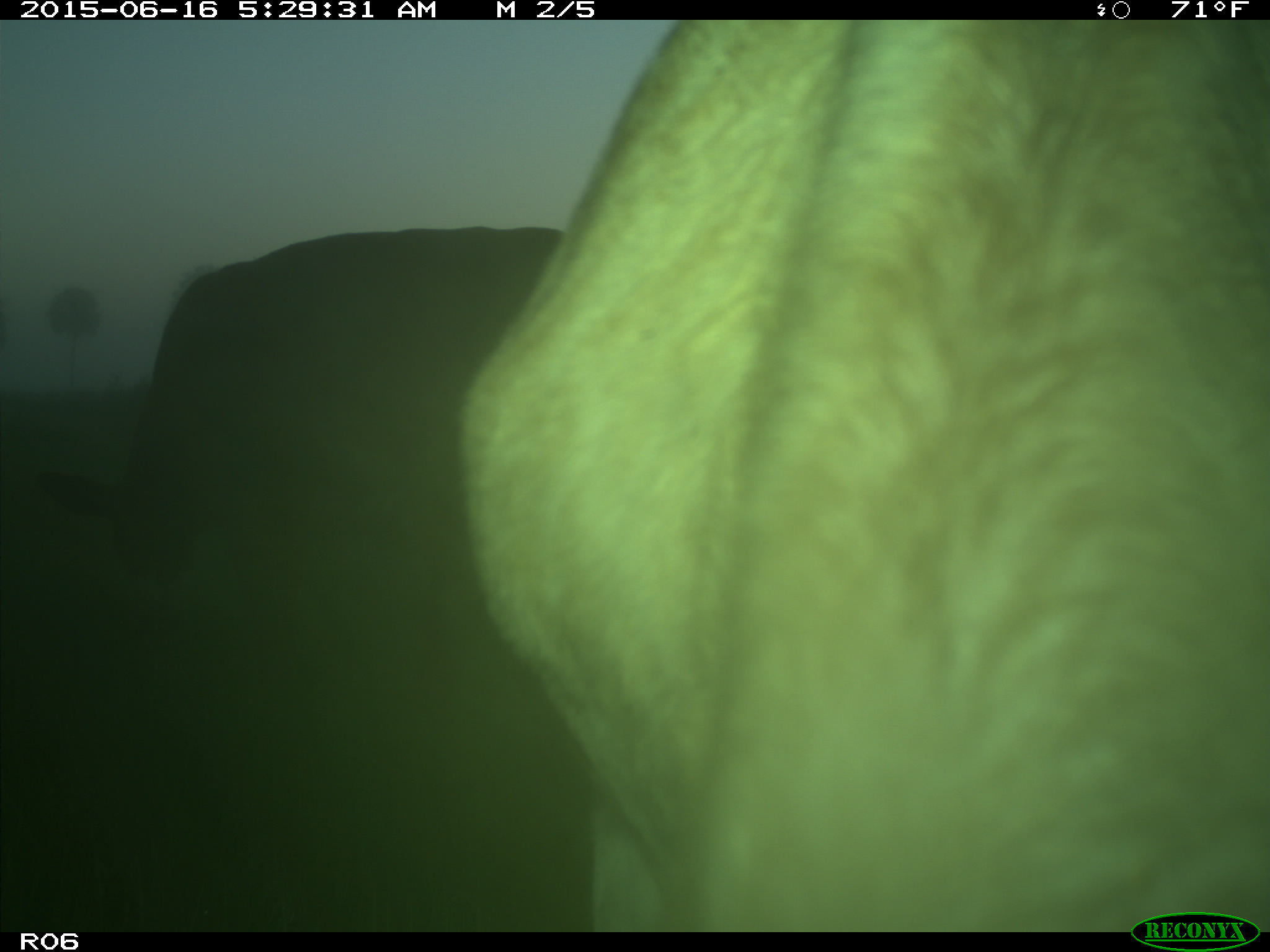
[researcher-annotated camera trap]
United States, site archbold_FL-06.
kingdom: Animalia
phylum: Chordata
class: Mammalia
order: Artiodactyla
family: Bovidae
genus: Bos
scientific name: Bos taurus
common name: domestic cow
Bos taurus (domestic cow).